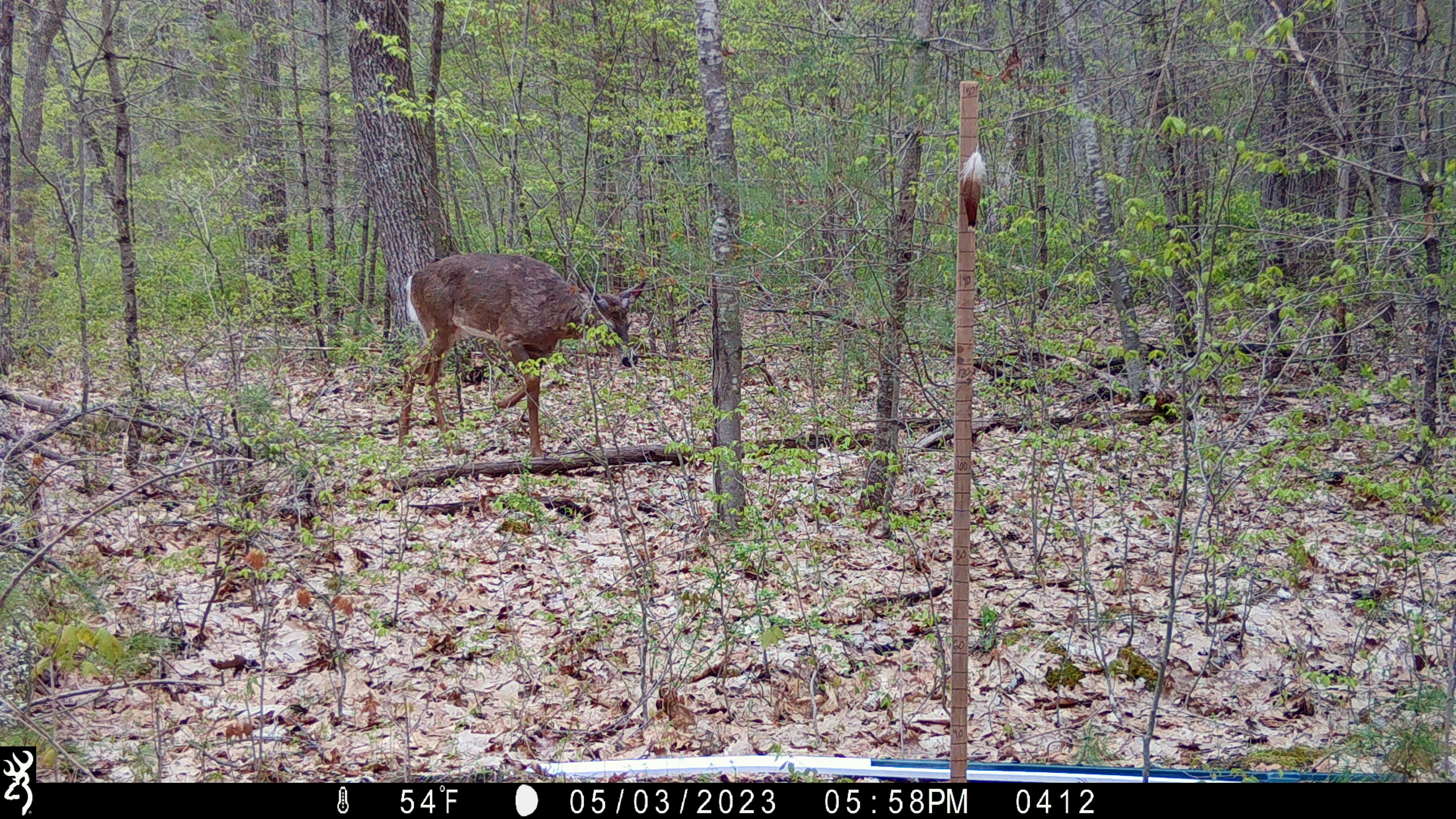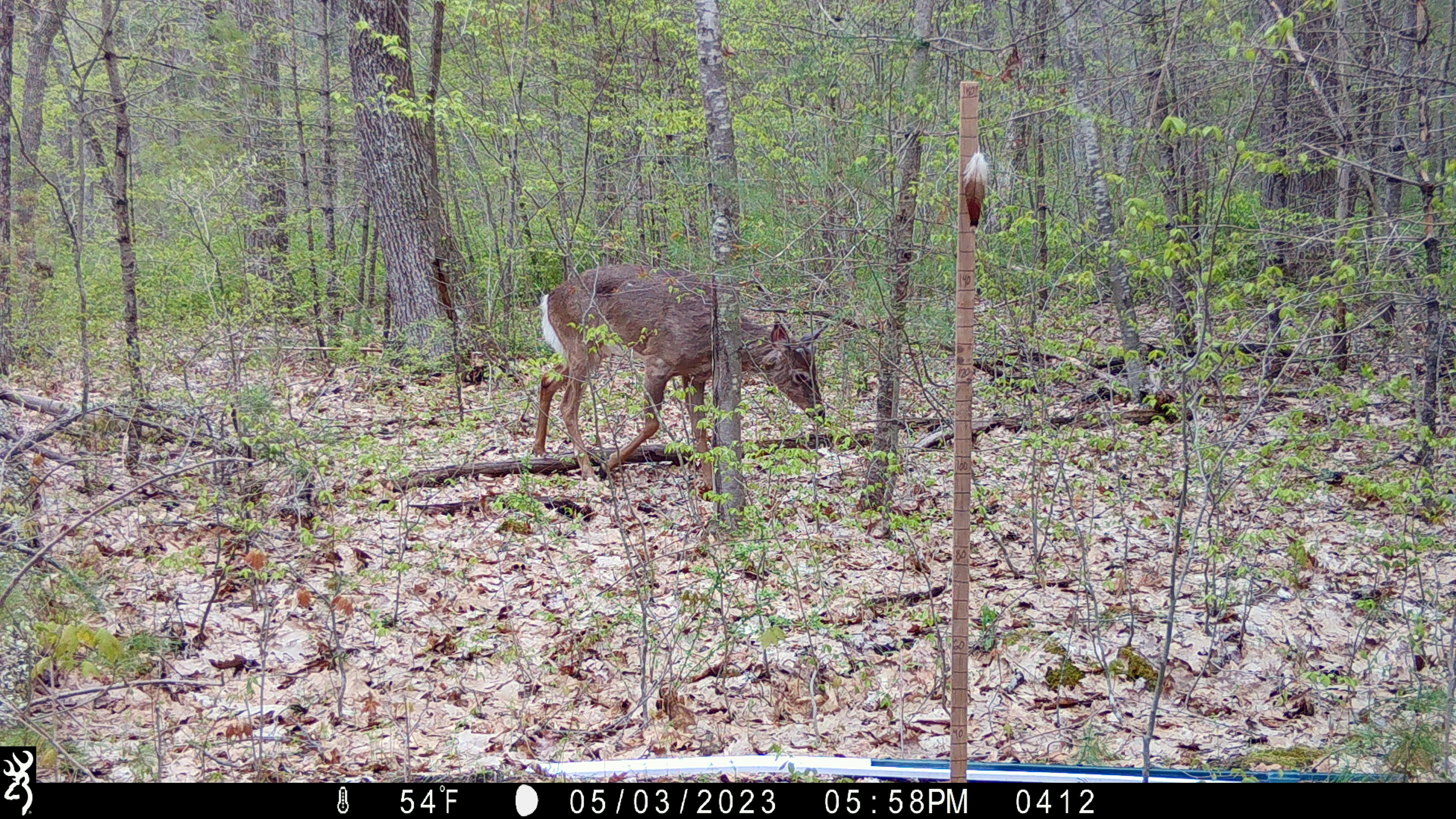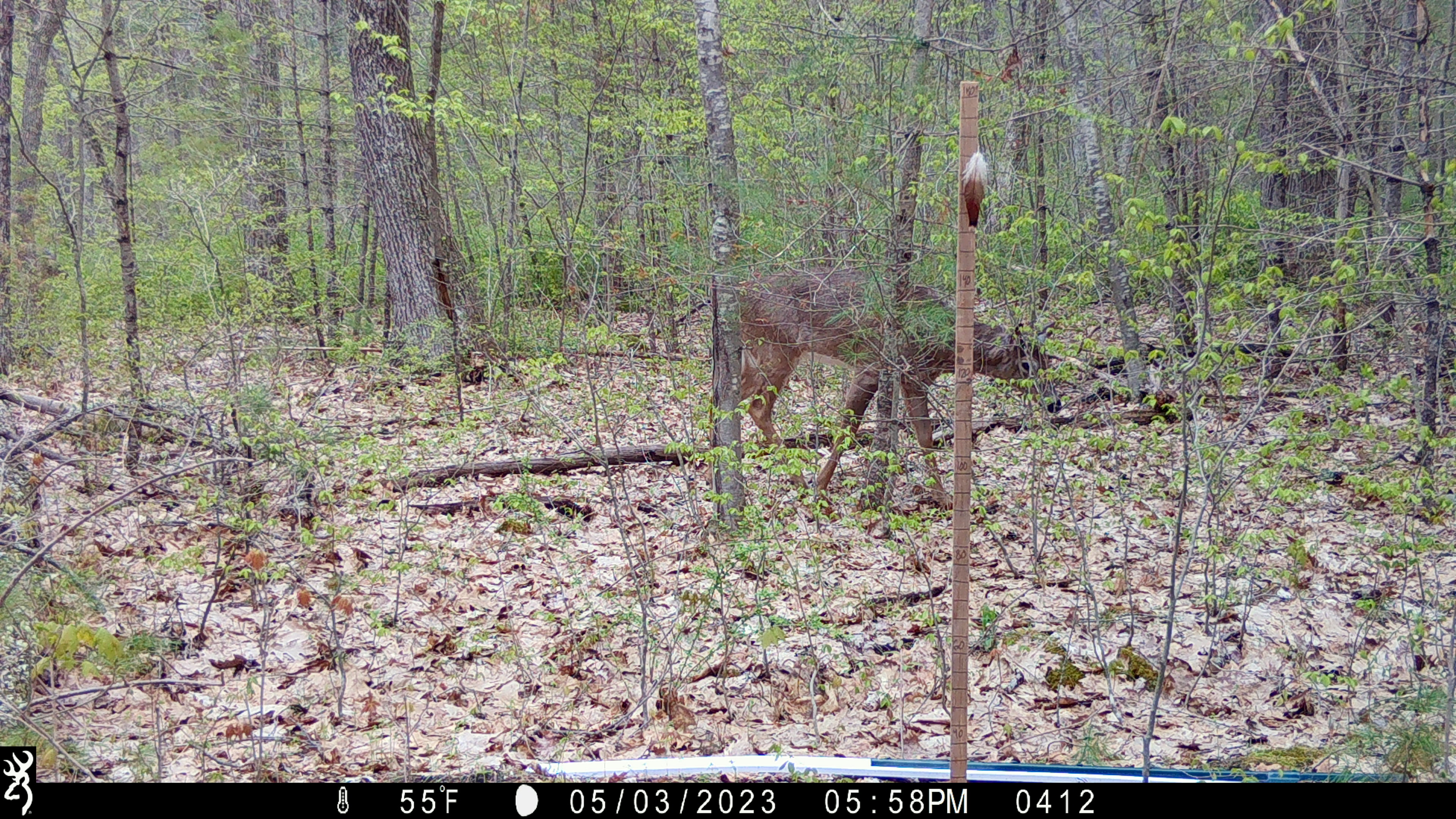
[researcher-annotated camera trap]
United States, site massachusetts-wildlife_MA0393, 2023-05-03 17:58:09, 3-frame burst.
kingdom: Animalia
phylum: Chordata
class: Mammalia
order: Artiodactyla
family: Cervidae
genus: Odocoileus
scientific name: Odocoileus virginianus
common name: white-tailed deer